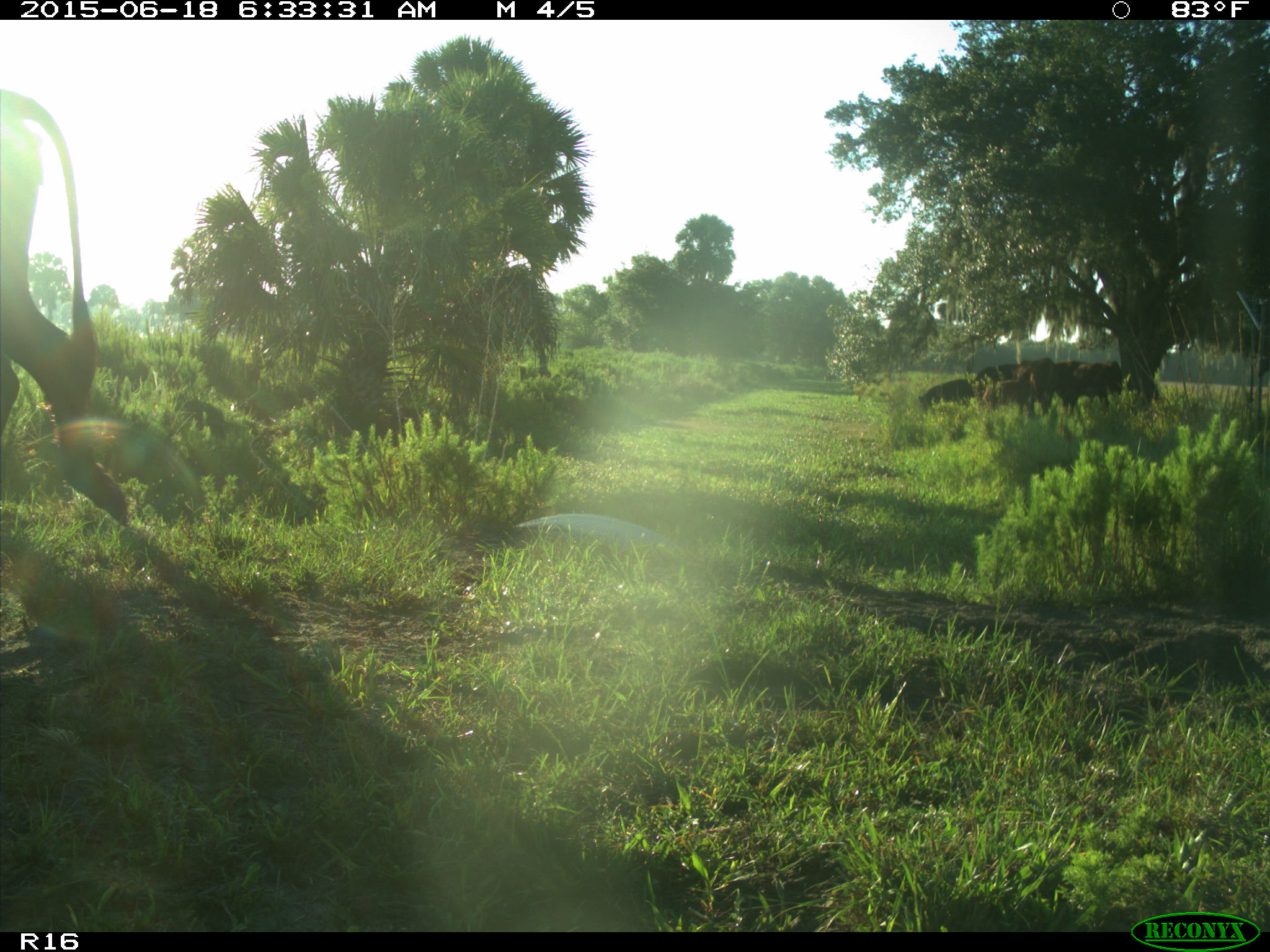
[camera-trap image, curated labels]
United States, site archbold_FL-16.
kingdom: Animalia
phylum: Chordata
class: Mammalia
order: Artiodactyla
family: Bovidae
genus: Bos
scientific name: Bos taurus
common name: domestic cow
Bos taurus (domestic cow).